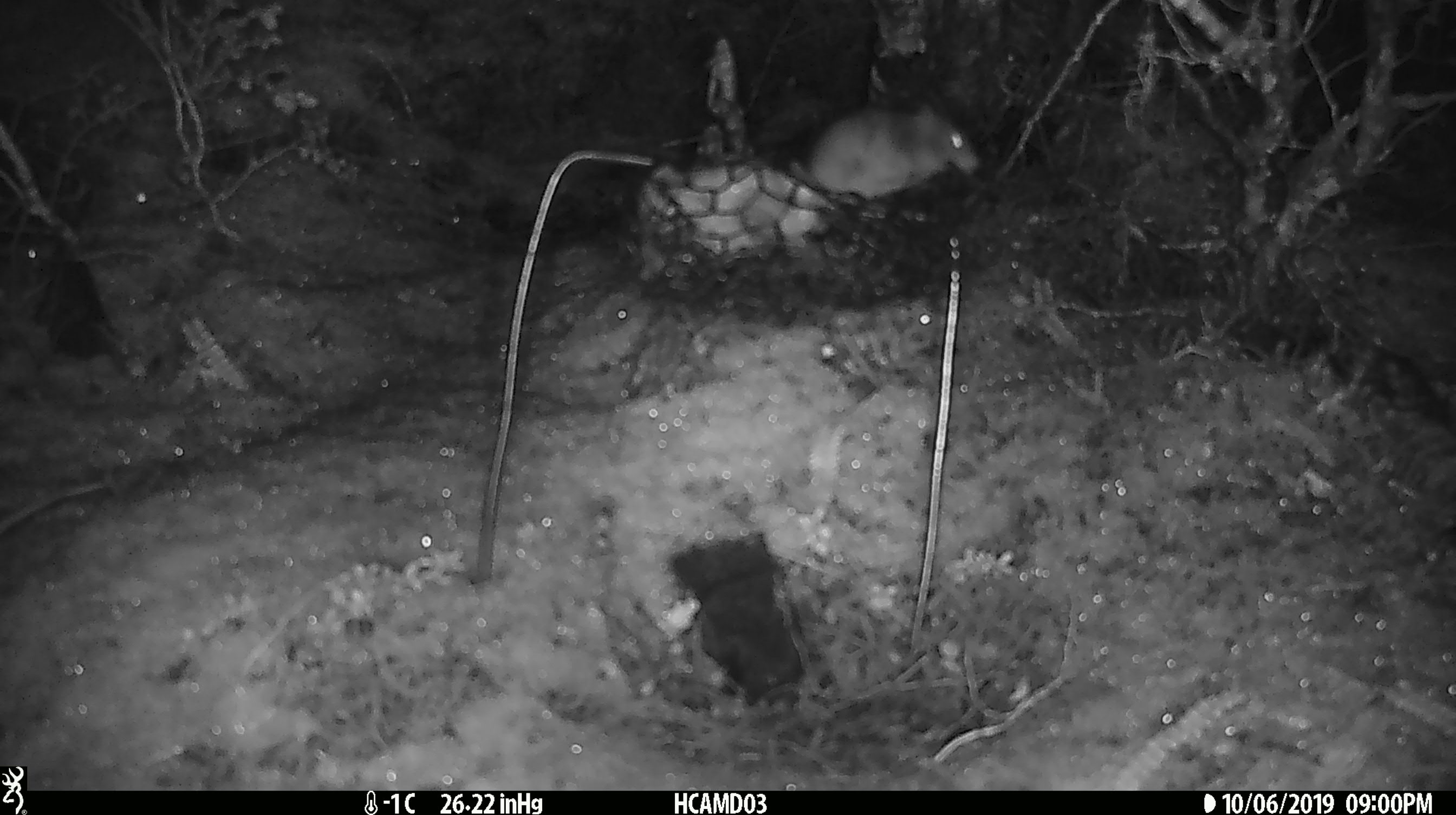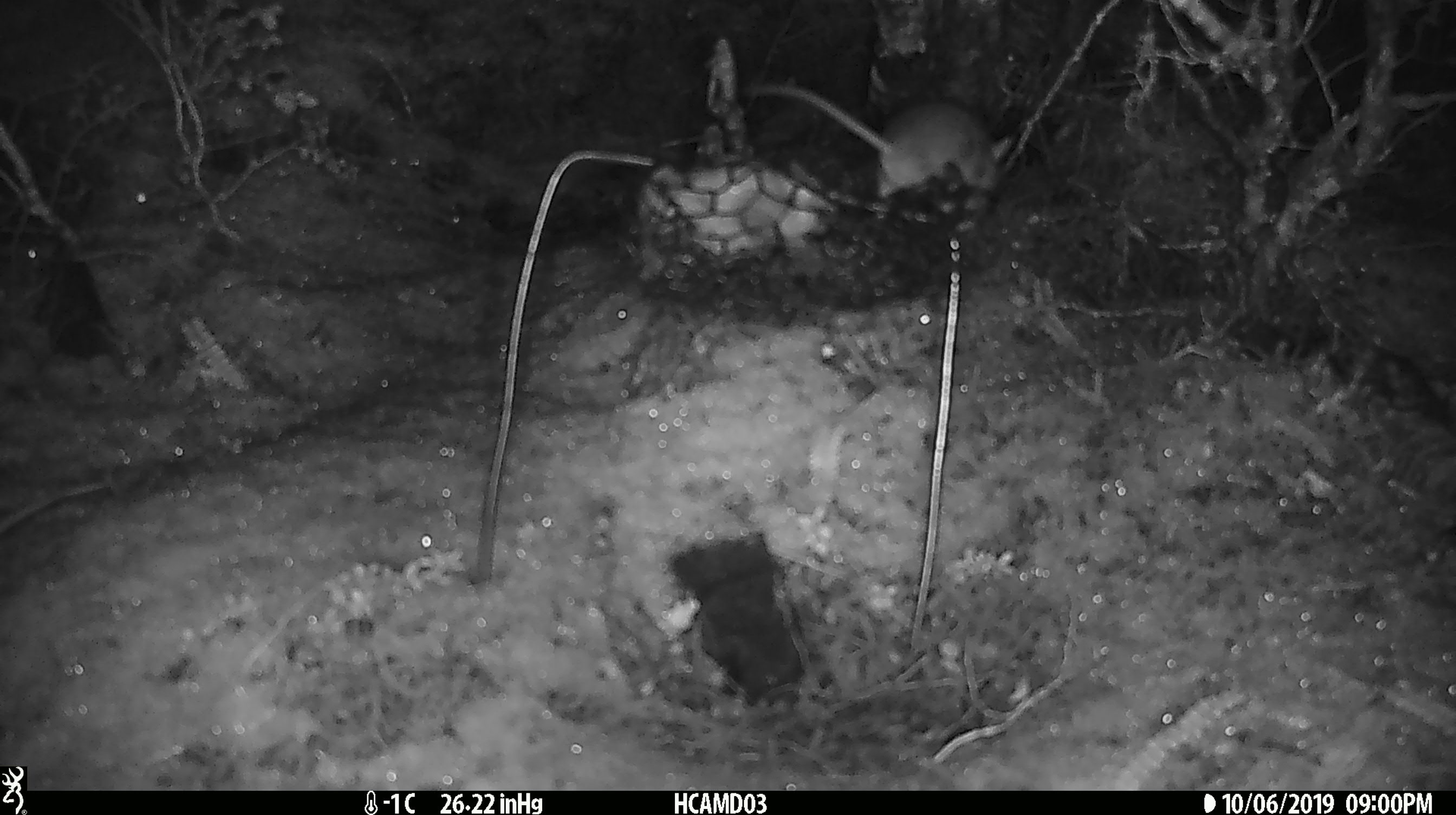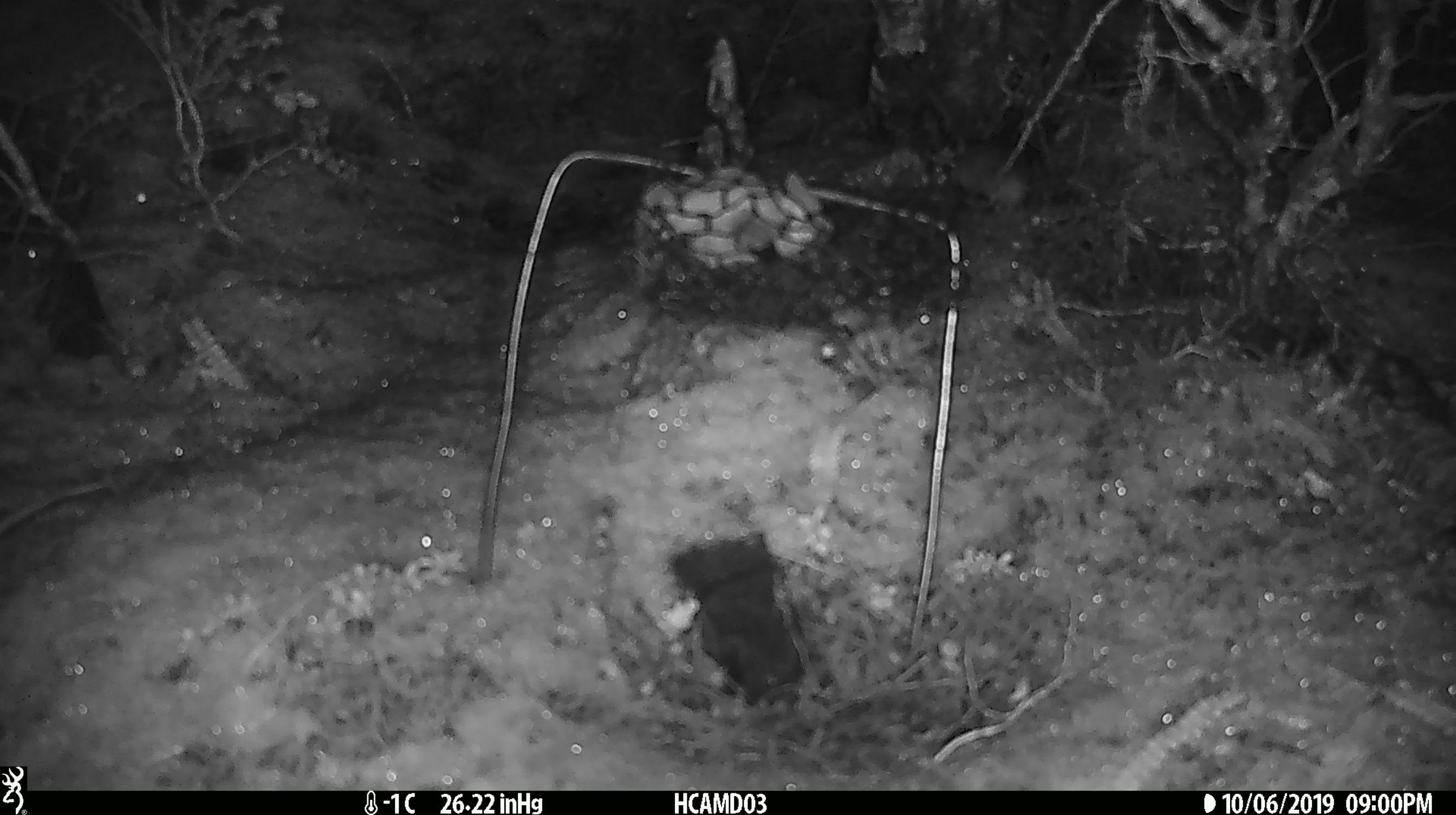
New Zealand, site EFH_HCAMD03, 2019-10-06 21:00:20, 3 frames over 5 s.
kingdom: Animalia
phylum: Chordata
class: Mammalia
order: Rodentia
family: Muridae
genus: Mus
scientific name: Mus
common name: mouse